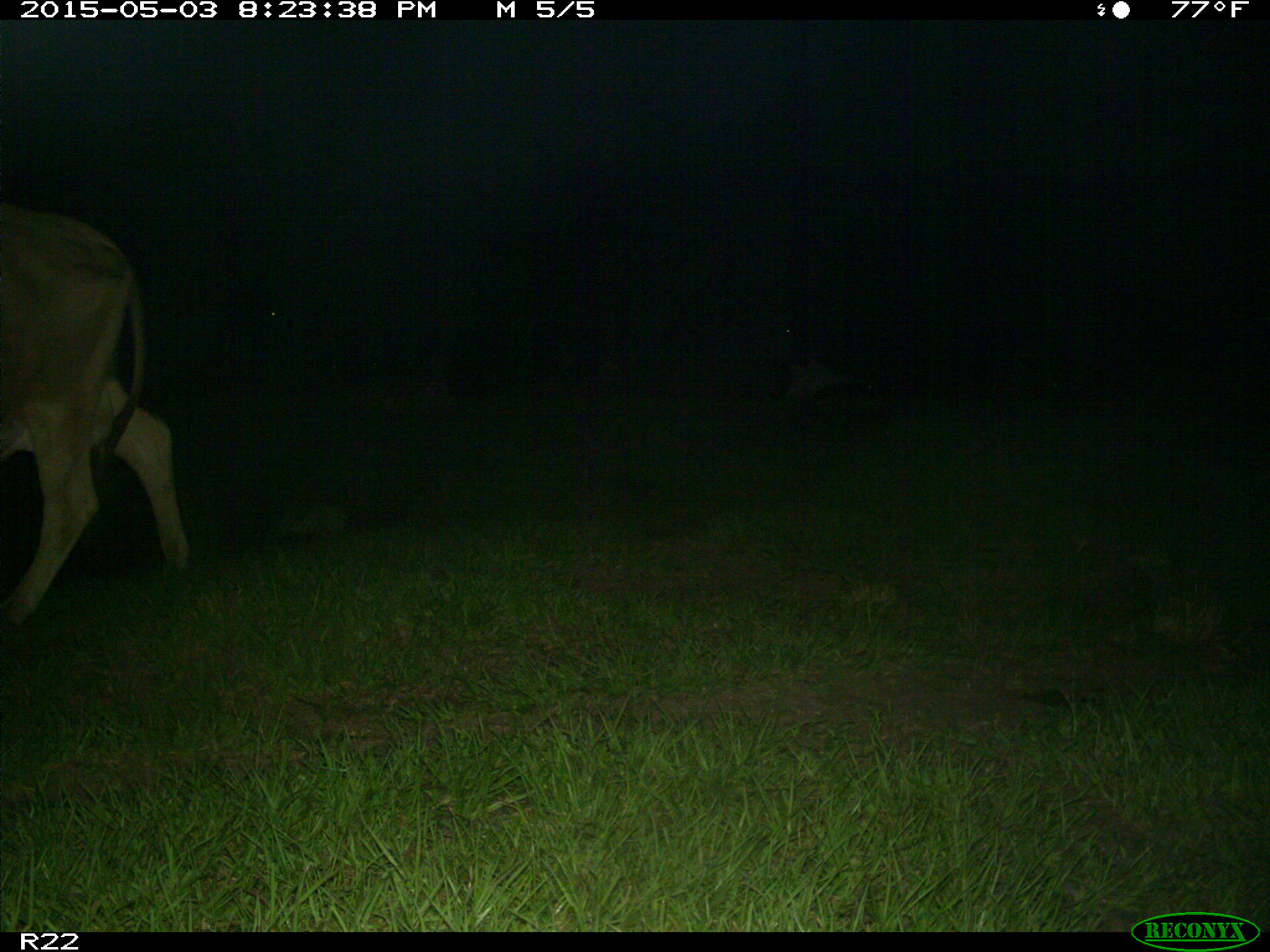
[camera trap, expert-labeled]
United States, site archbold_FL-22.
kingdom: Animalia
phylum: Chordata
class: Mammalia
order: Artiodactyla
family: Bovidae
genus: Bos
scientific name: Bos taurus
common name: domestic cow